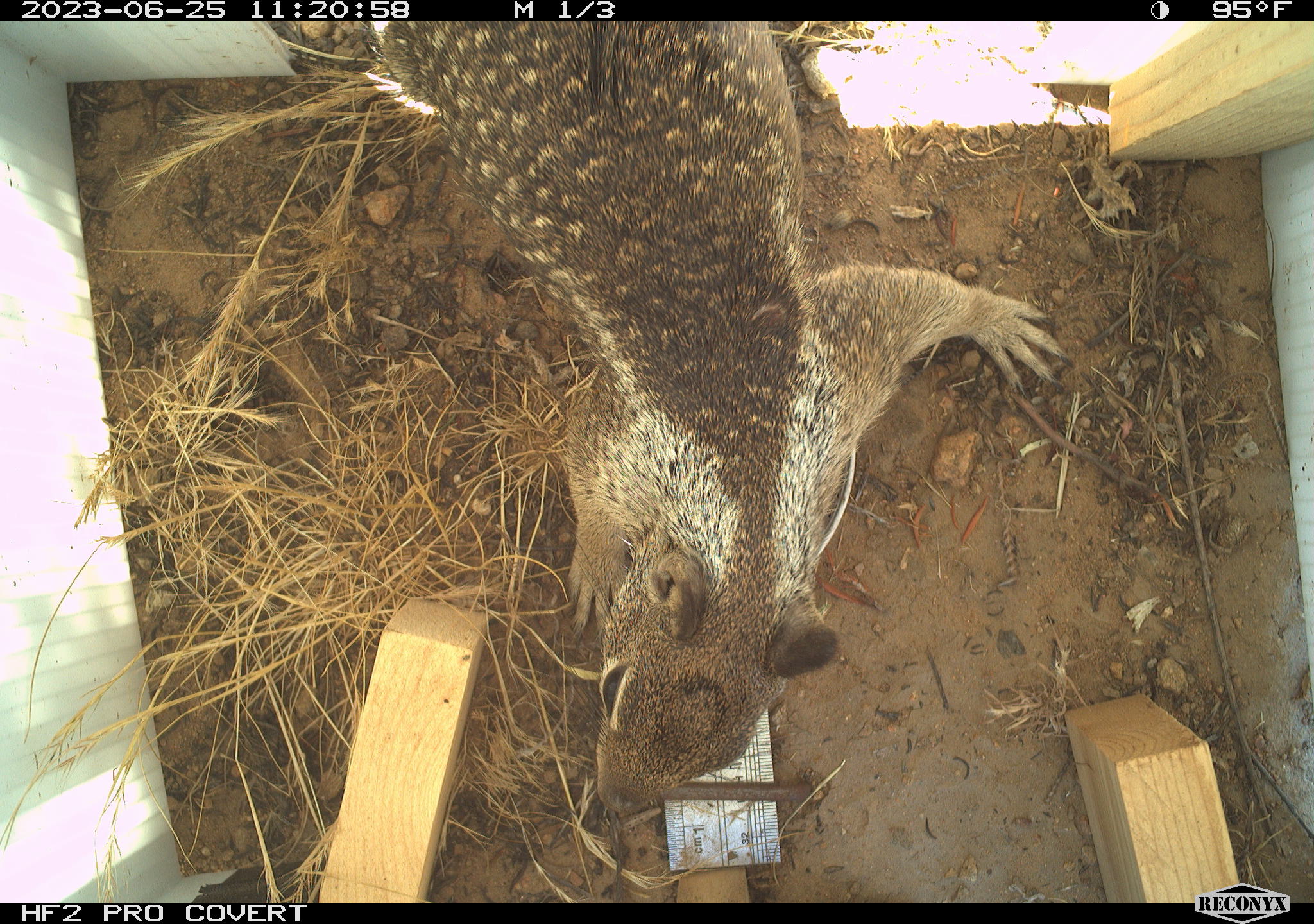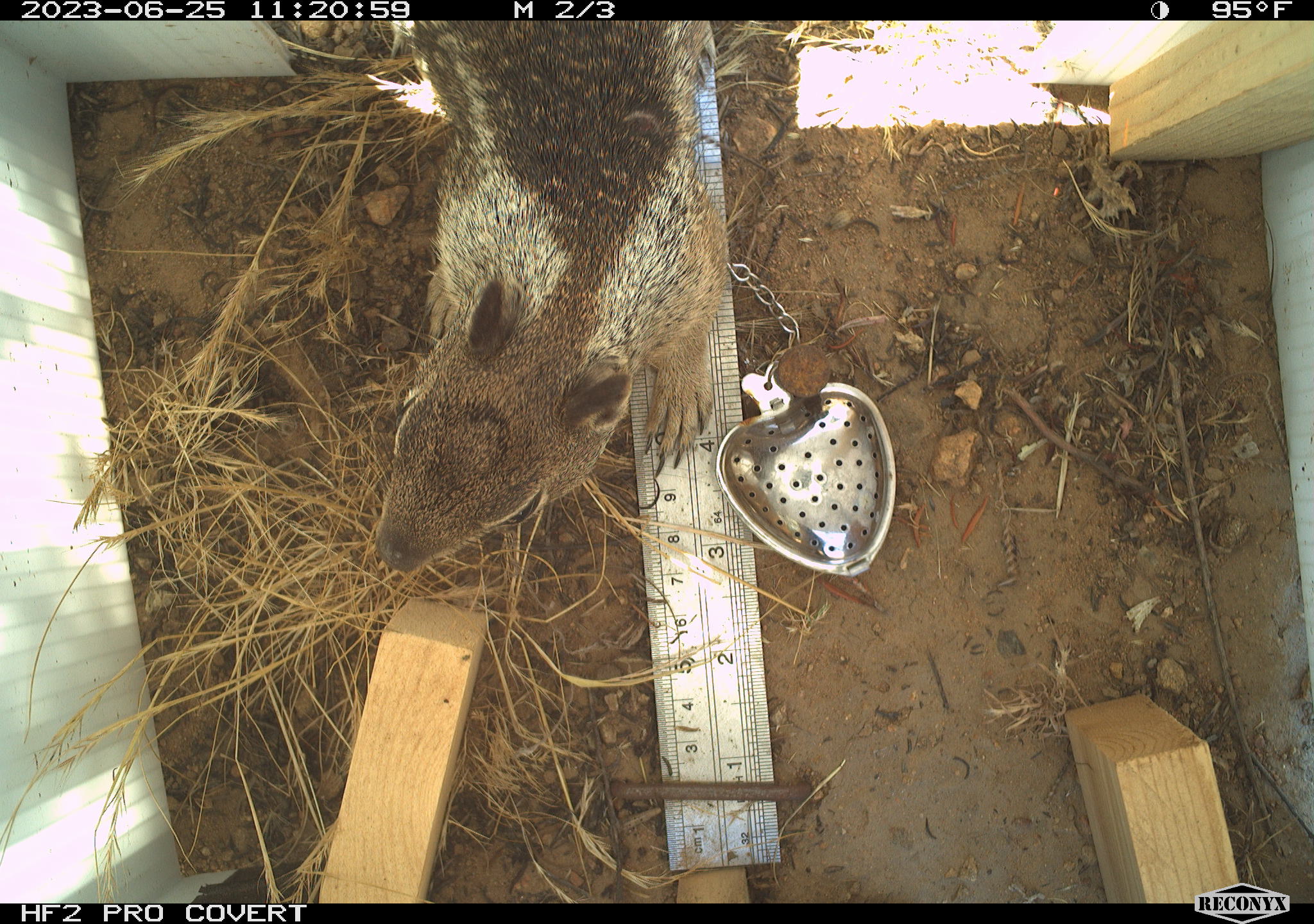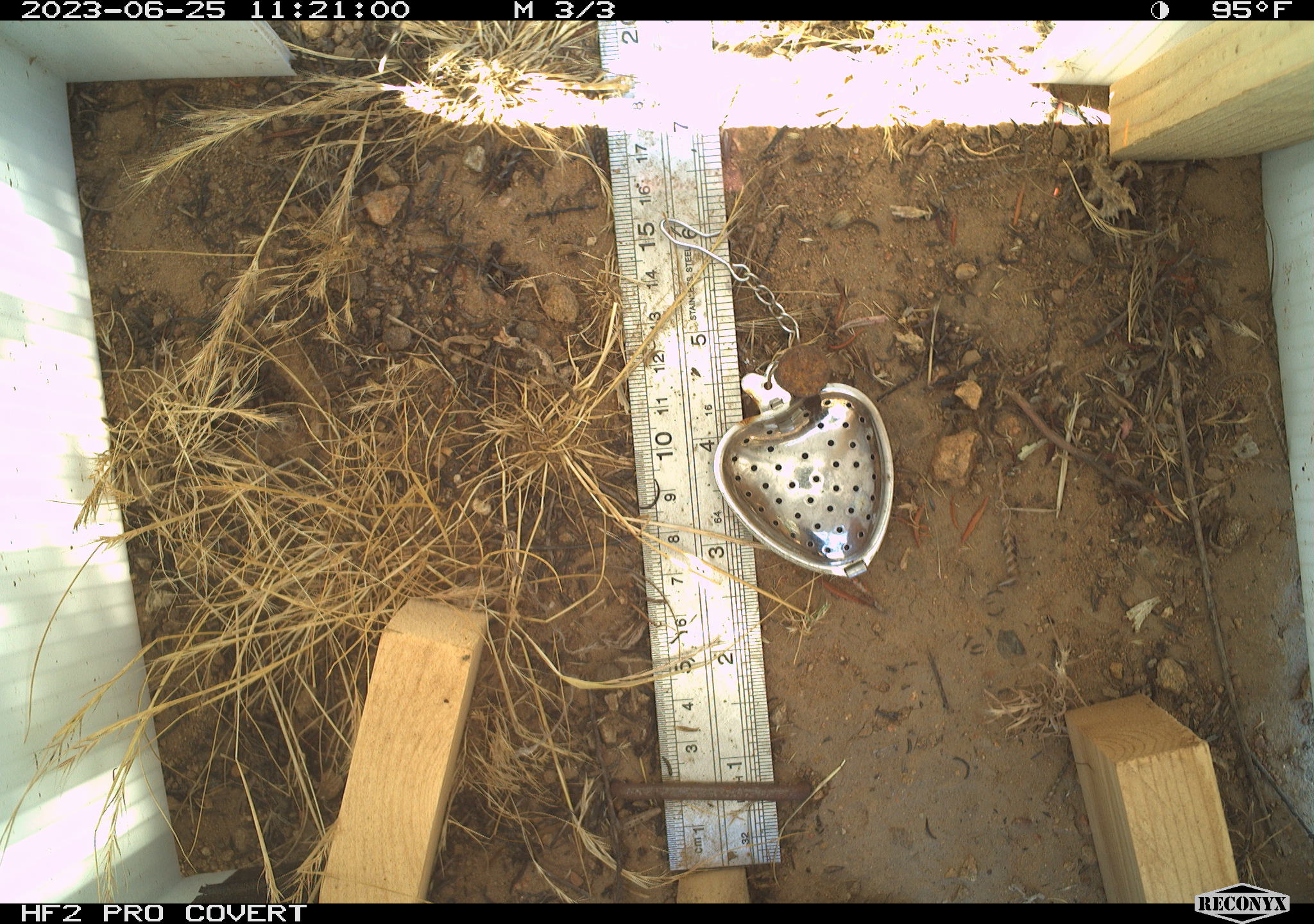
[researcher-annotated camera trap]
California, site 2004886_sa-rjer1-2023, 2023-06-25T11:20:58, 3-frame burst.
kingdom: Animalia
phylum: Chordata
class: Mammalia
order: Rodentia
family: Sciuridae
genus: Otospermophilus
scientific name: Otospermophilus beecheyi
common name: california ground squirrel